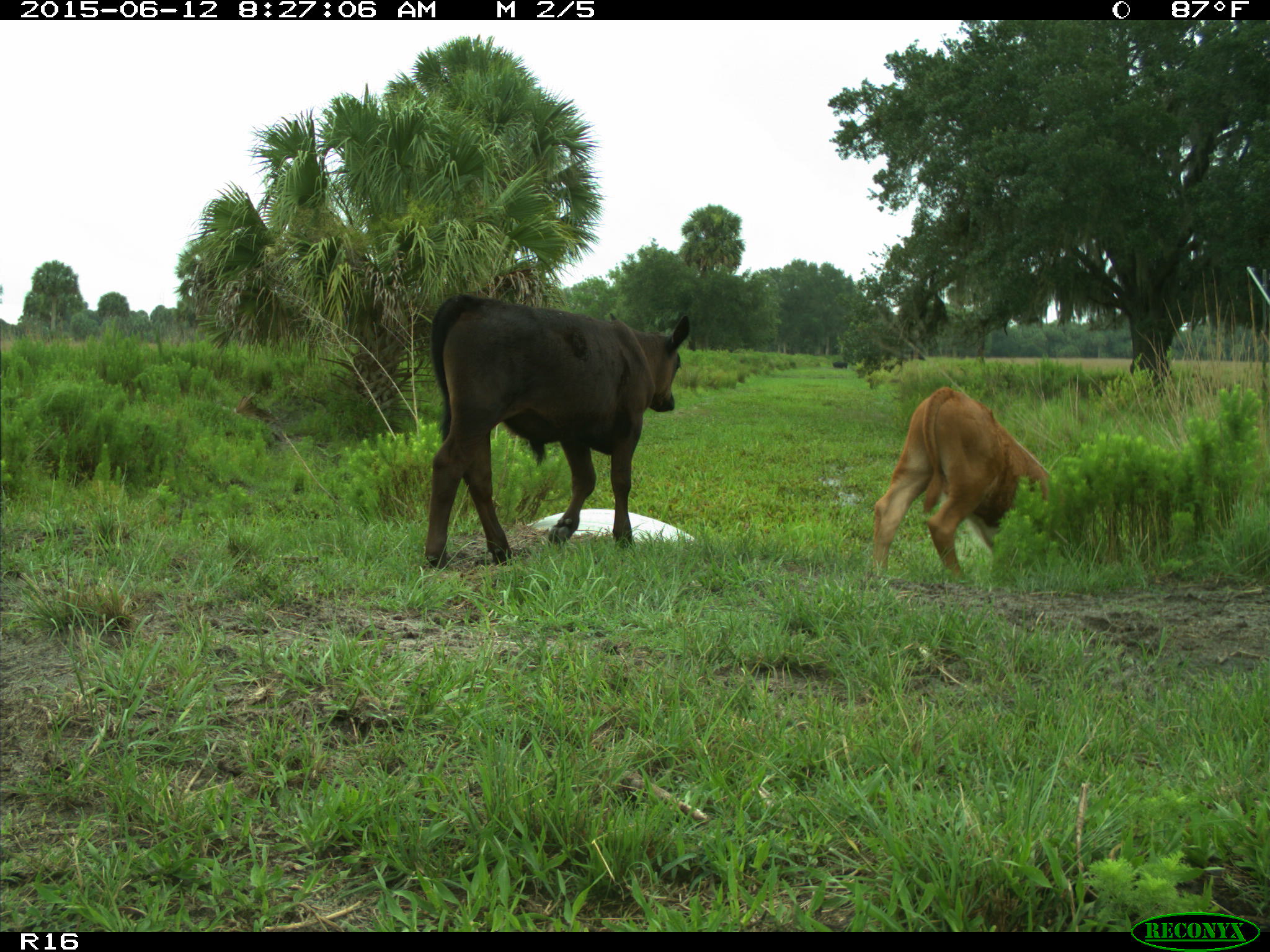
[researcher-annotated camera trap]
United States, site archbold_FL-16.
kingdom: Animalia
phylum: Chordata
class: Mammalia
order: Artiodactyla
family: Bovidae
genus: Bos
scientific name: Bos taurus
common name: domestic cow